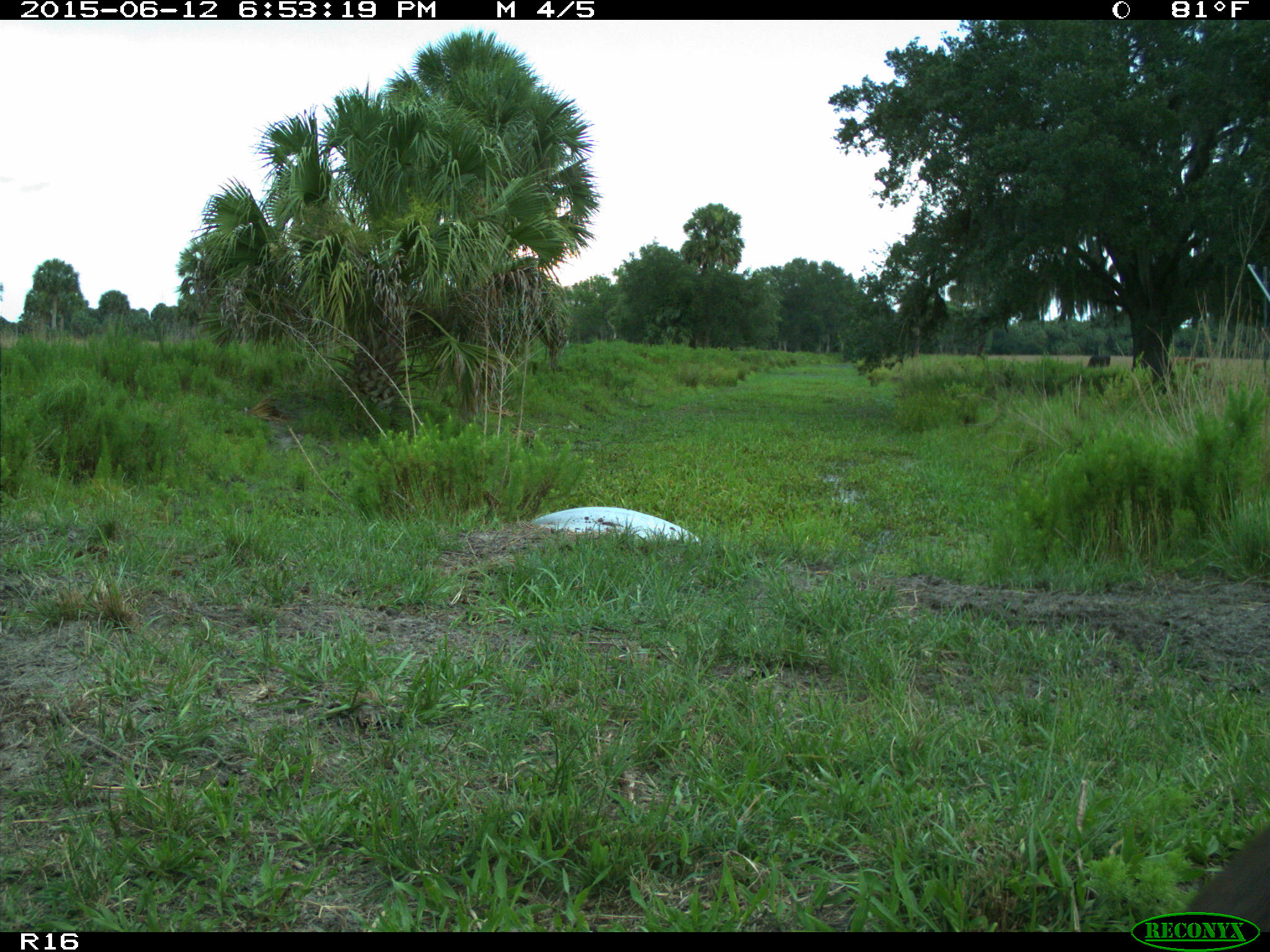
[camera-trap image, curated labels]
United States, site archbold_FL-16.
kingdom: Animalia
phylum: Chordata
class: Mammalia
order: Artiodactyla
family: Bovidae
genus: Bos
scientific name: Bos taurus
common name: domestic cow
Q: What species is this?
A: Bos taurus (domestic cow).